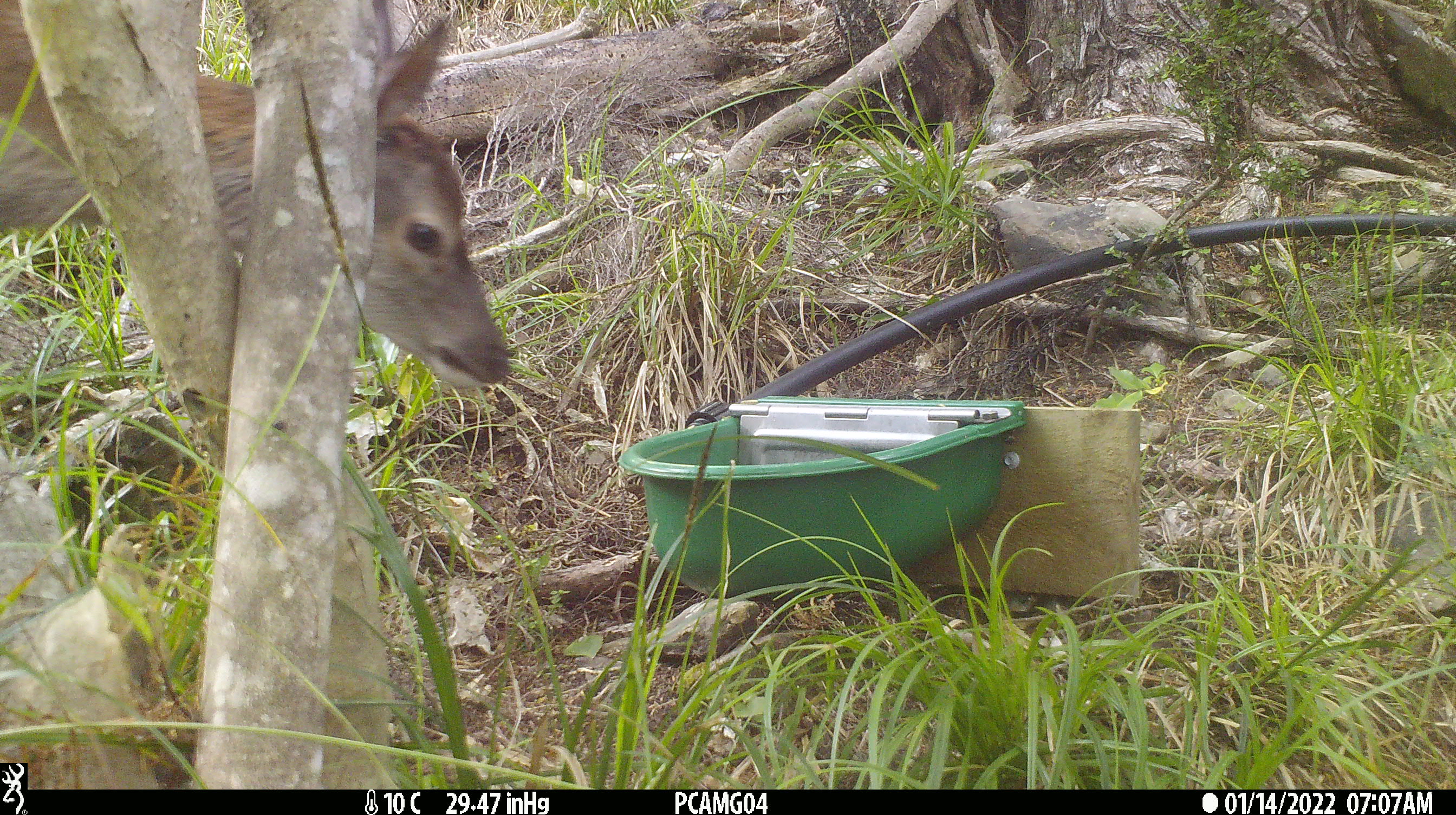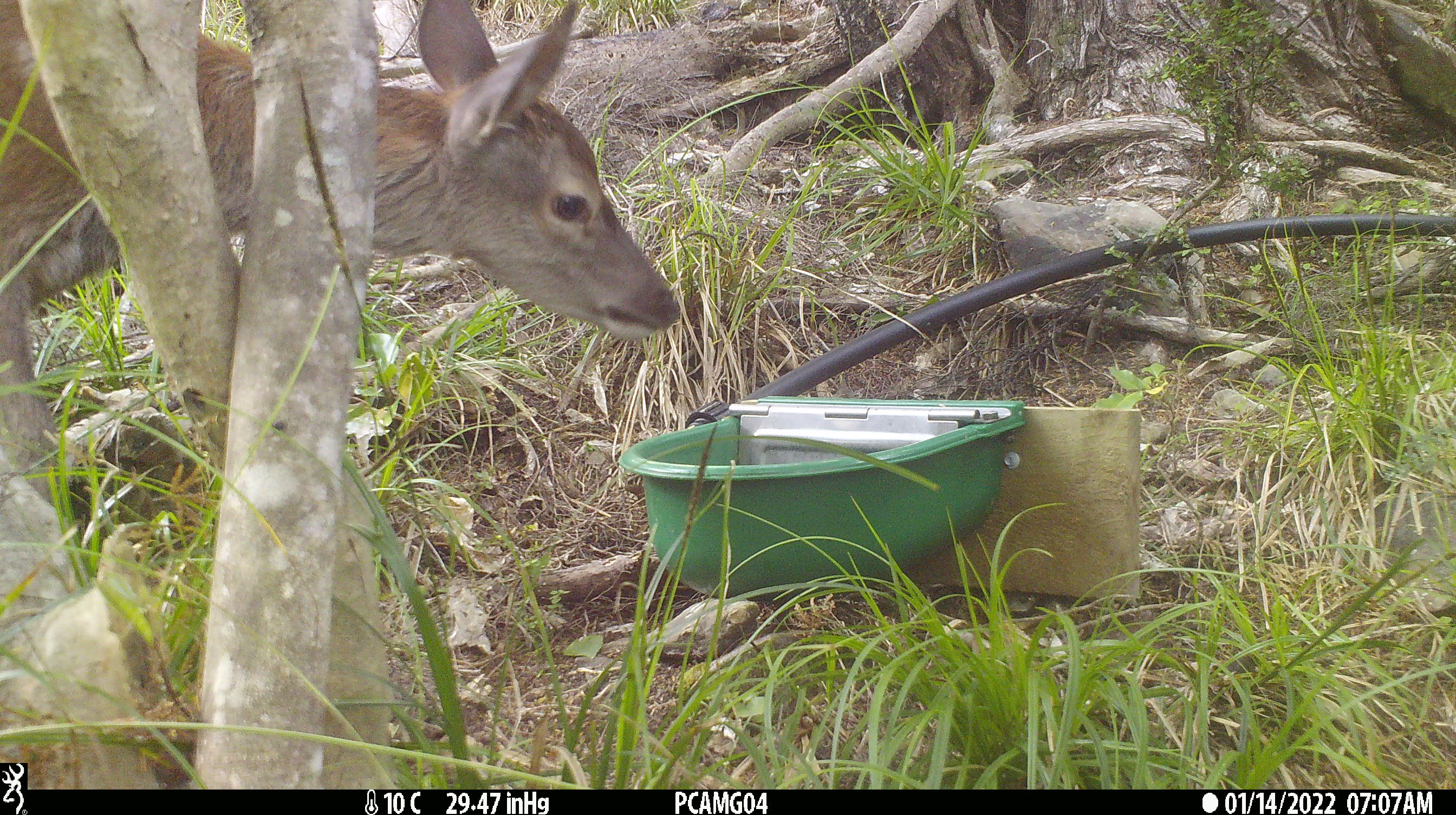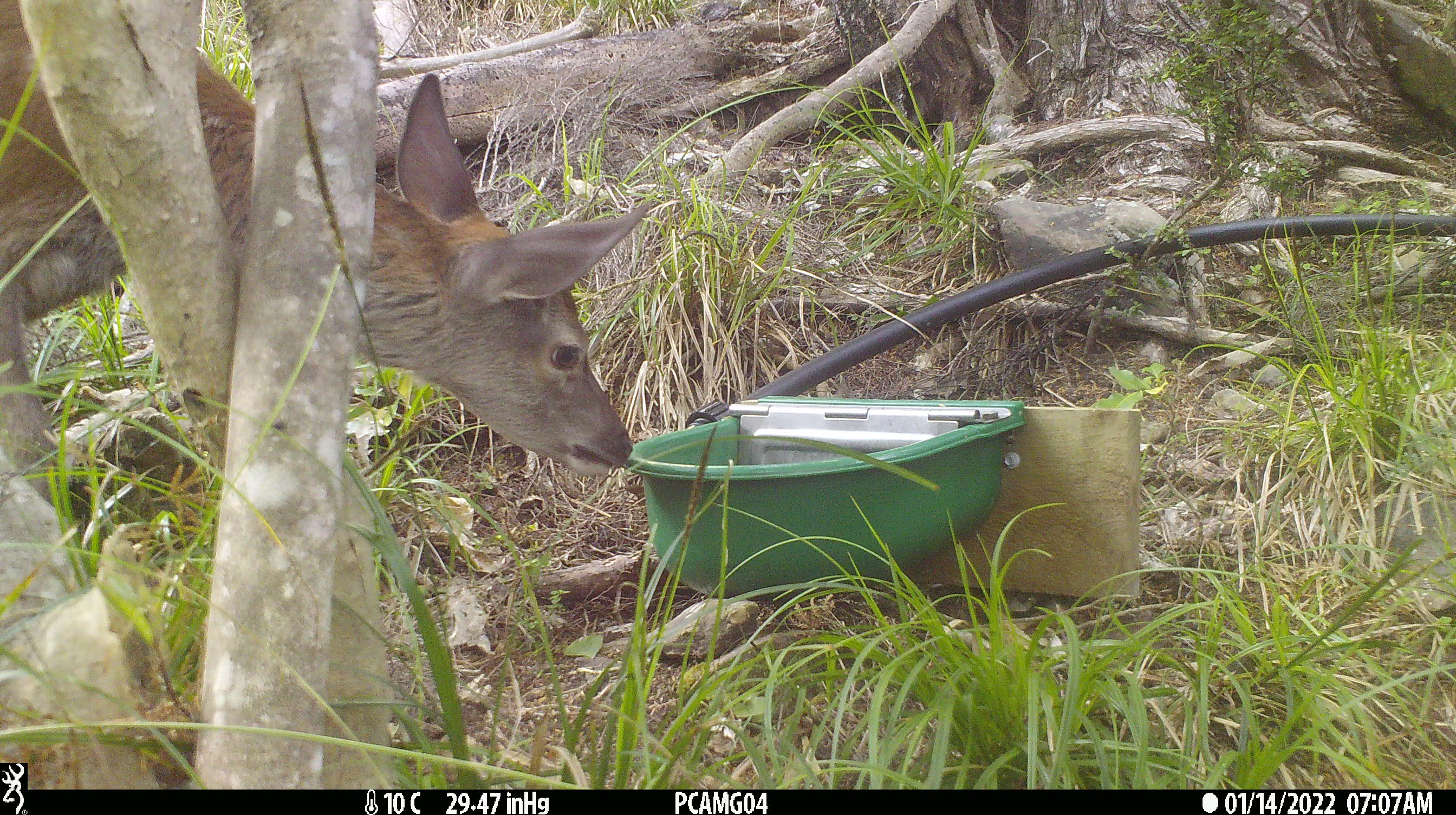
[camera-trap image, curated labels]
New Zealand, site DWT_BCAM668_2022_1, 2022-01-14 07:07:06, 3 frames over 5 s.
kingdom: Animalia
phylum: Chordata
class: Mammalia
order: Artiodactyla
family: Cervidae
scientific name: Cervidae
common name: deer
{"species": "deer (Cervidae)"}